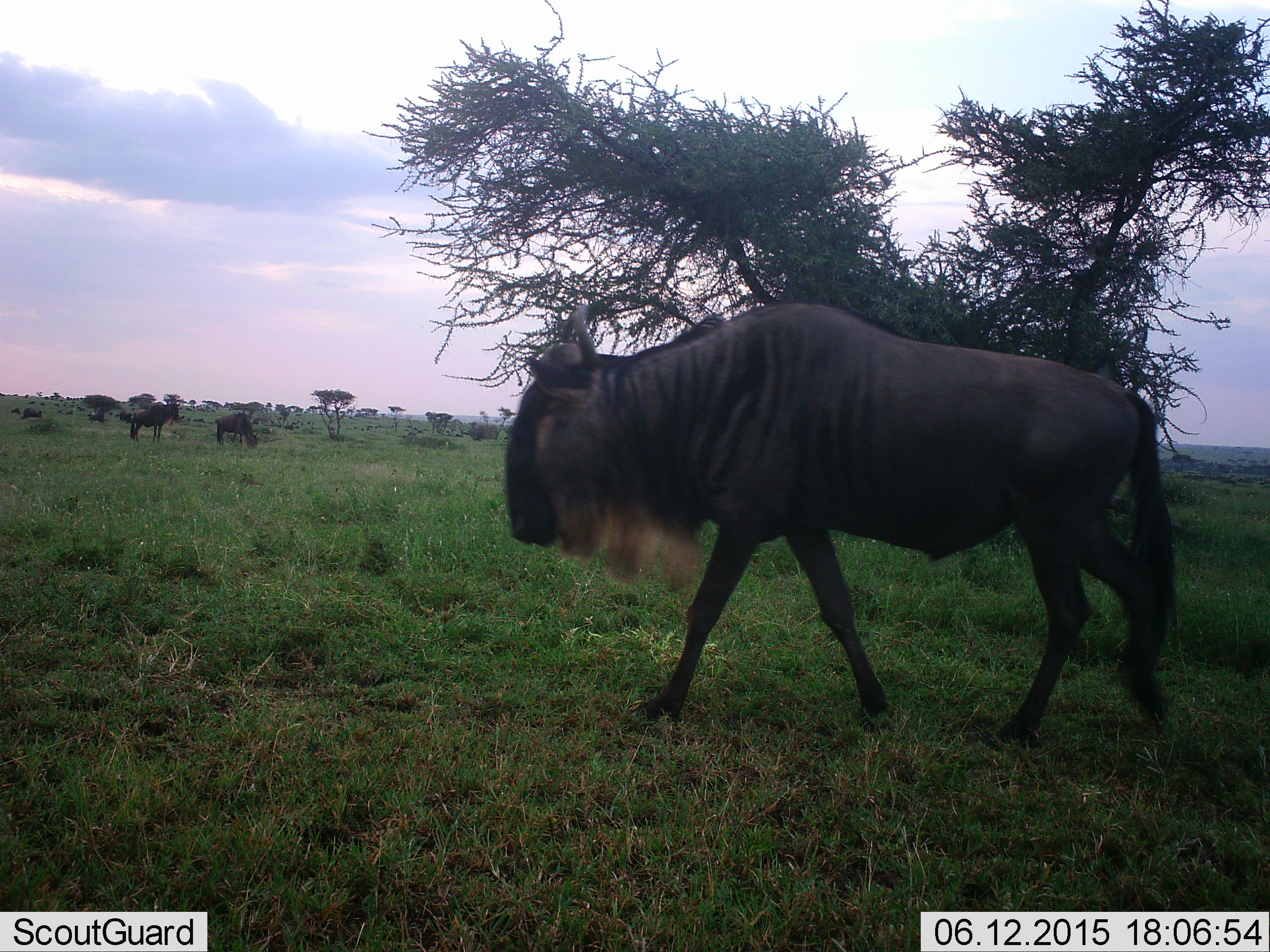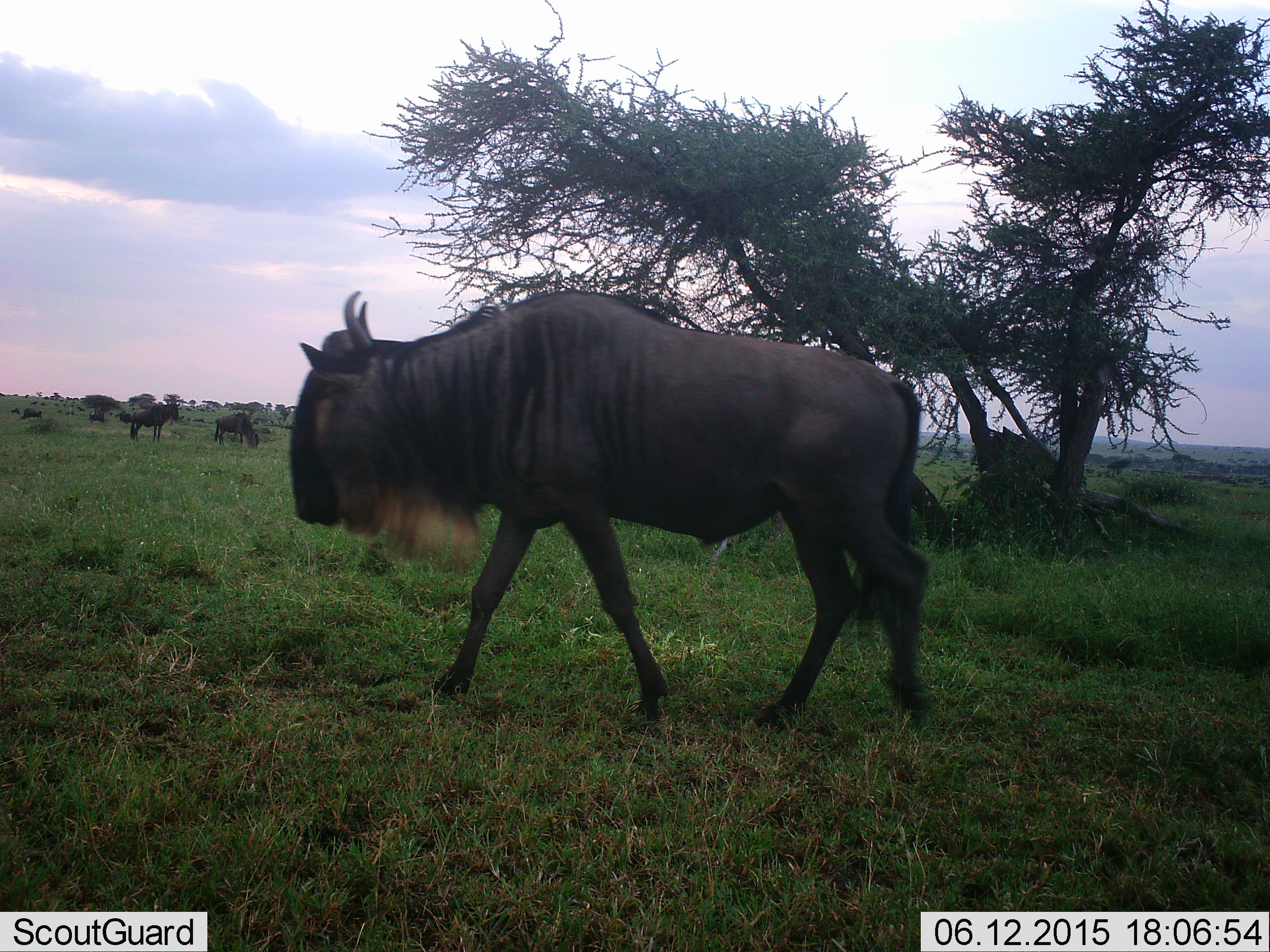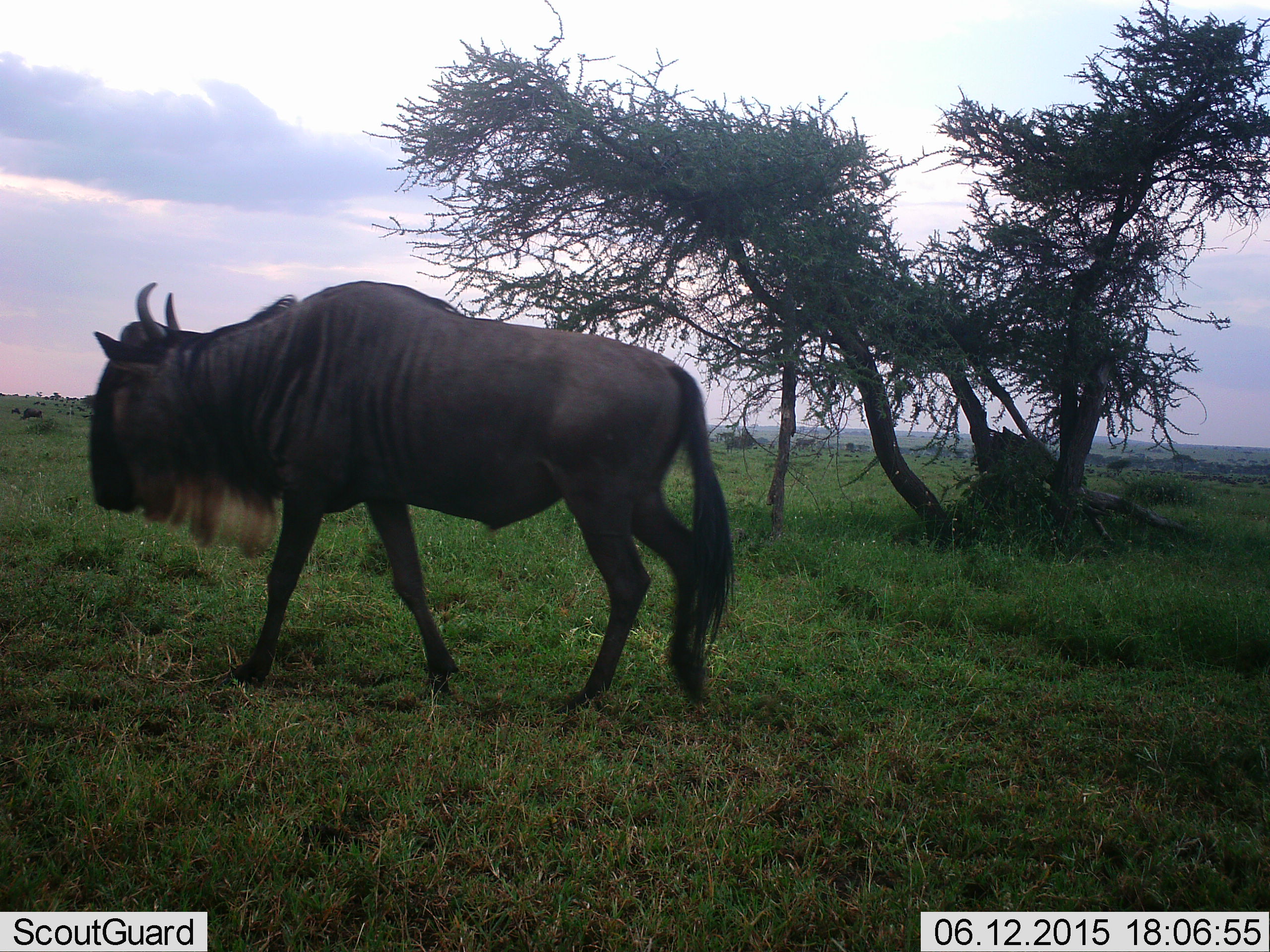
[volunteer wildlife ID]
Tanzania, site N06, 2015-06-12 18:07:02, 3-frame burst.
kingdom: Animalia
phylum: Chordata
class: Mammalia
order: Artiodactyla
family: Bovidae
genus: Connochaetes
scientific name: Connochaetes taurinus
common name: blue wildebeest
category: wildebeest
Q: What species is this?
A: Wildebeest (blue wildebeest) (Connochaetes taurinus).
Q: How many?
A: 10.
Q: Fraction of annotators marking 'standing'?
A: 70%.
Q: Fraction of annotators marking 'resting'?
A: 10%.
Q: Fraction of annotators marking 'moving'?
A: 80%.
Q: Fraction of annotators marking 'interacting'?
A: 10%.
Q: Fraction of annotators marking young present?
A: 0%.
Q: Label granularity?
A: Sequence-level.